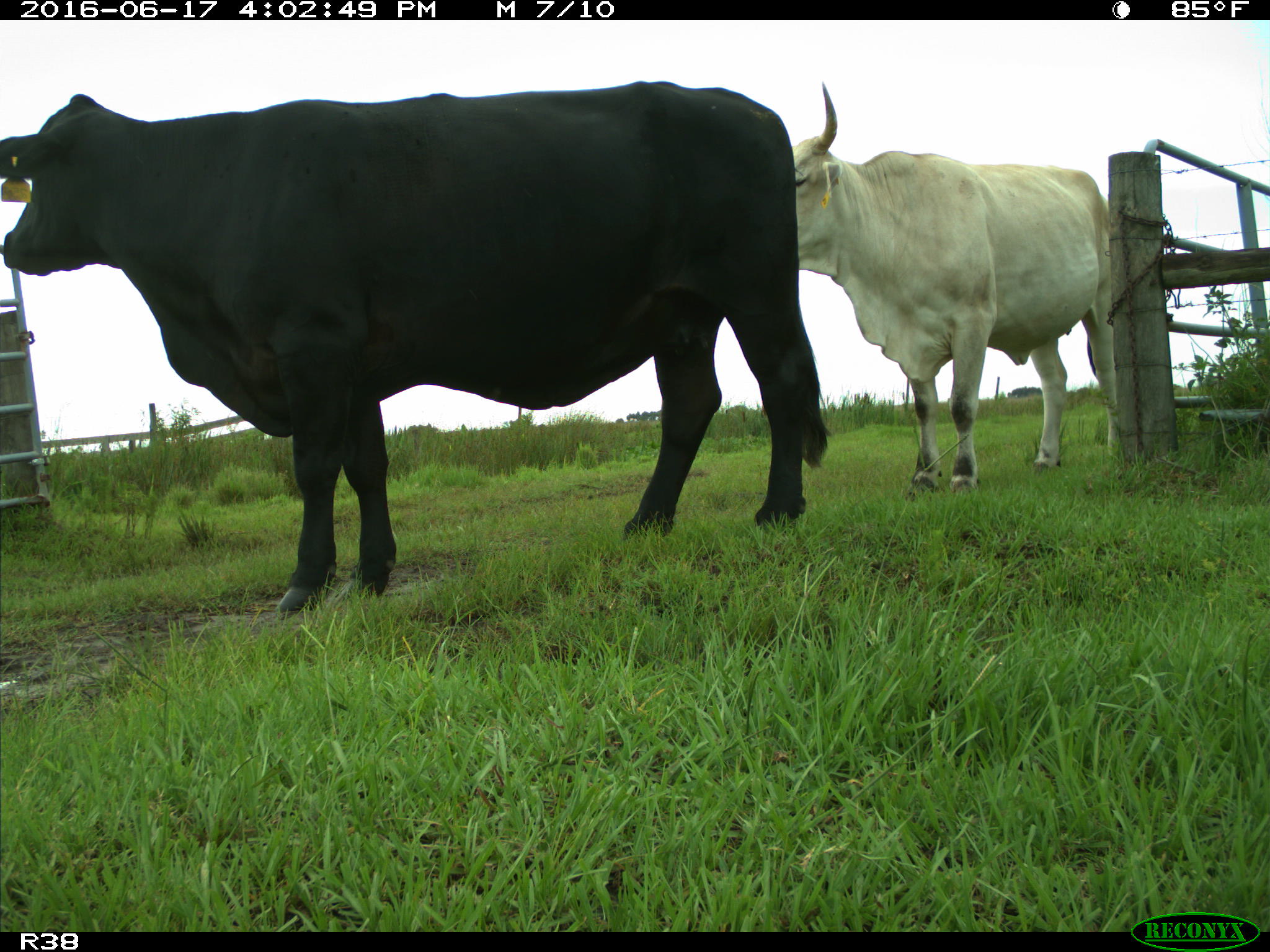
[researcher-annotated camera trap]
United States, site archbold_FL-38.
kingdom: Animalia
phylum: Chordata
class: Mammalia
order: Artiodactyla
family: Bovidae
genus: Bos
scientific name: Bos taurus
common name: domestic cow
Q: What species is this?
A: Bos taurus (domestic cow).